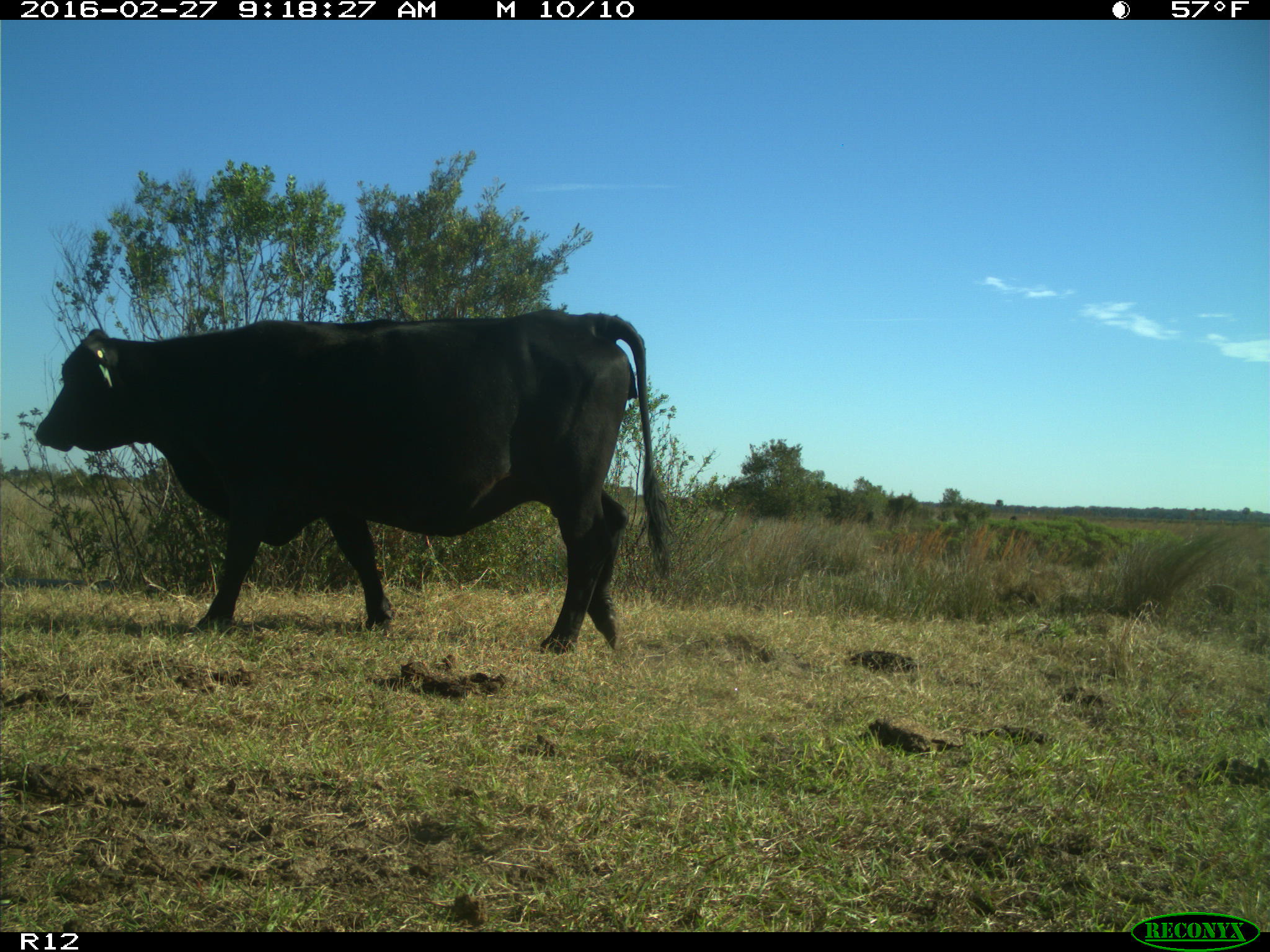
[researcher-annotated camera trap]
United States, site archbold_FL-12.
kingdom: Animalia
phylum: Chordata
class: Mammalia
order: Artiodactyla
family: Bovidae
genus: Bos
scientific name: Bos taurus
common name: domestic cow